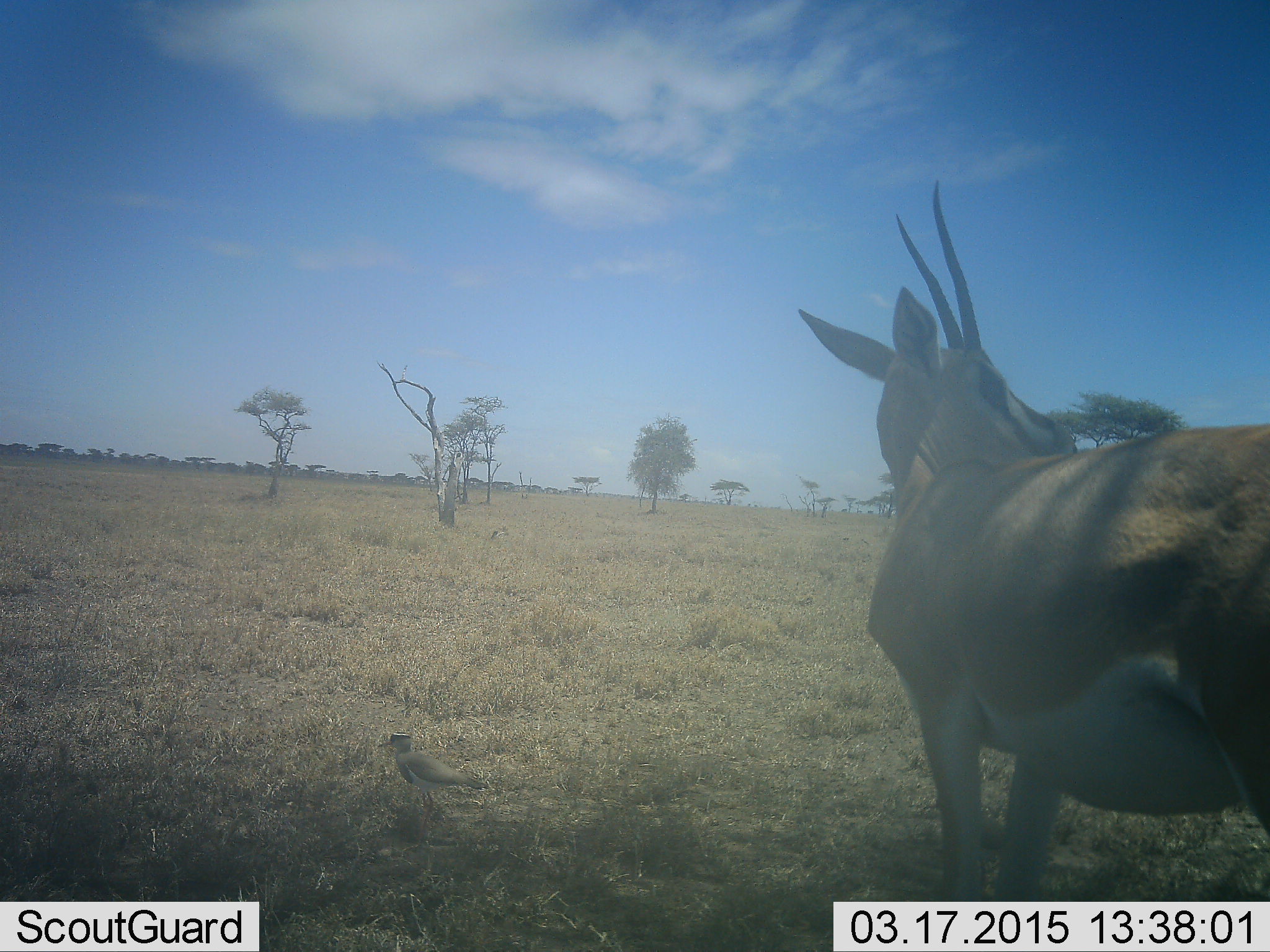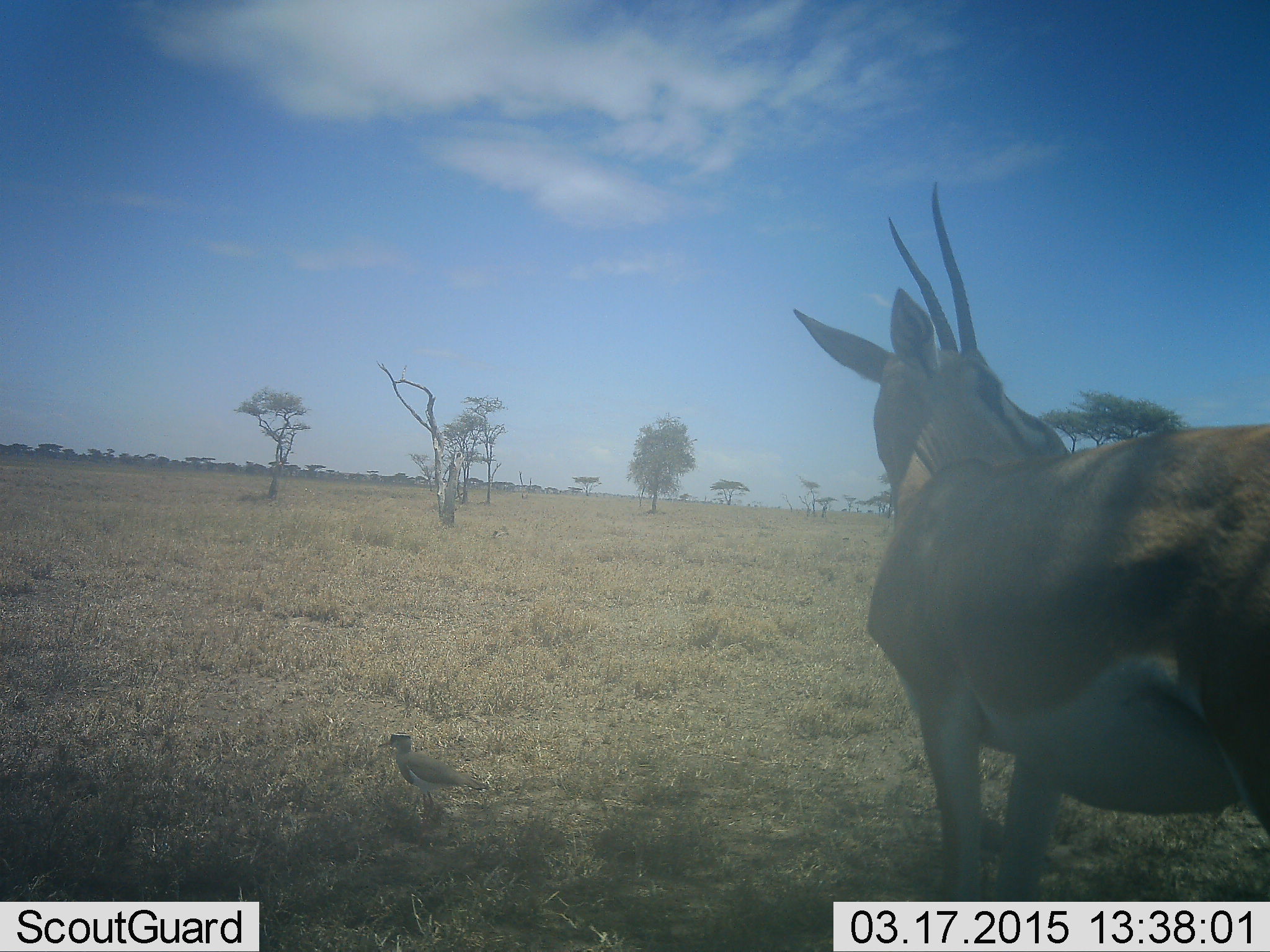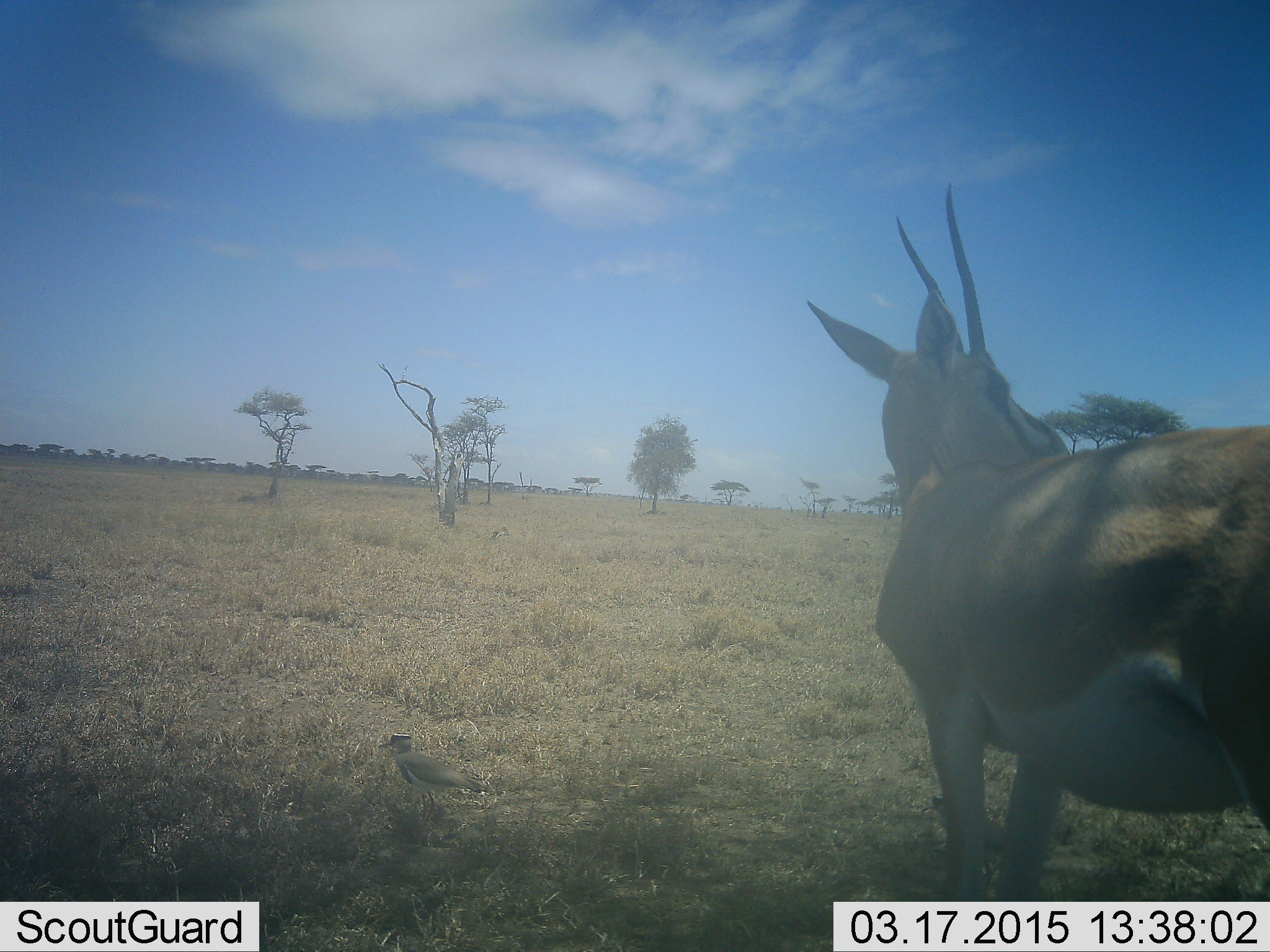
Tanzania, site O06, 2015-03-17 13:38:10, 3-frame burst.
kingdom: Animalia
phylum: Chordata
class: Mammalia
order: Artiodactyla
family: Bovidae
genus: Nanger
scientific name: Nanger granti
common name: grant's gazelle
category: gazellegrants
Gazellegrants (grant's gazelle) (Nanger granti), count 1. Behavior (volunteer vote fractions): standing 100%, resting 0%, moving 0%, interacting 0%. Young present (vote fraction): 0%. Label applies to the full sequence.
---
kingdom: Animalia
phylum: Chordata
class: Aves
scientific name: Aves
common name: bird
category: otherbird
Otherbird (bird) (Aves), count 1. Behavior (volunteer vote fractions): standing 100%, resting 0%, moving 0%, interacting 0%. Young present (vote fraction): 0%. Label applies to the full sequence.